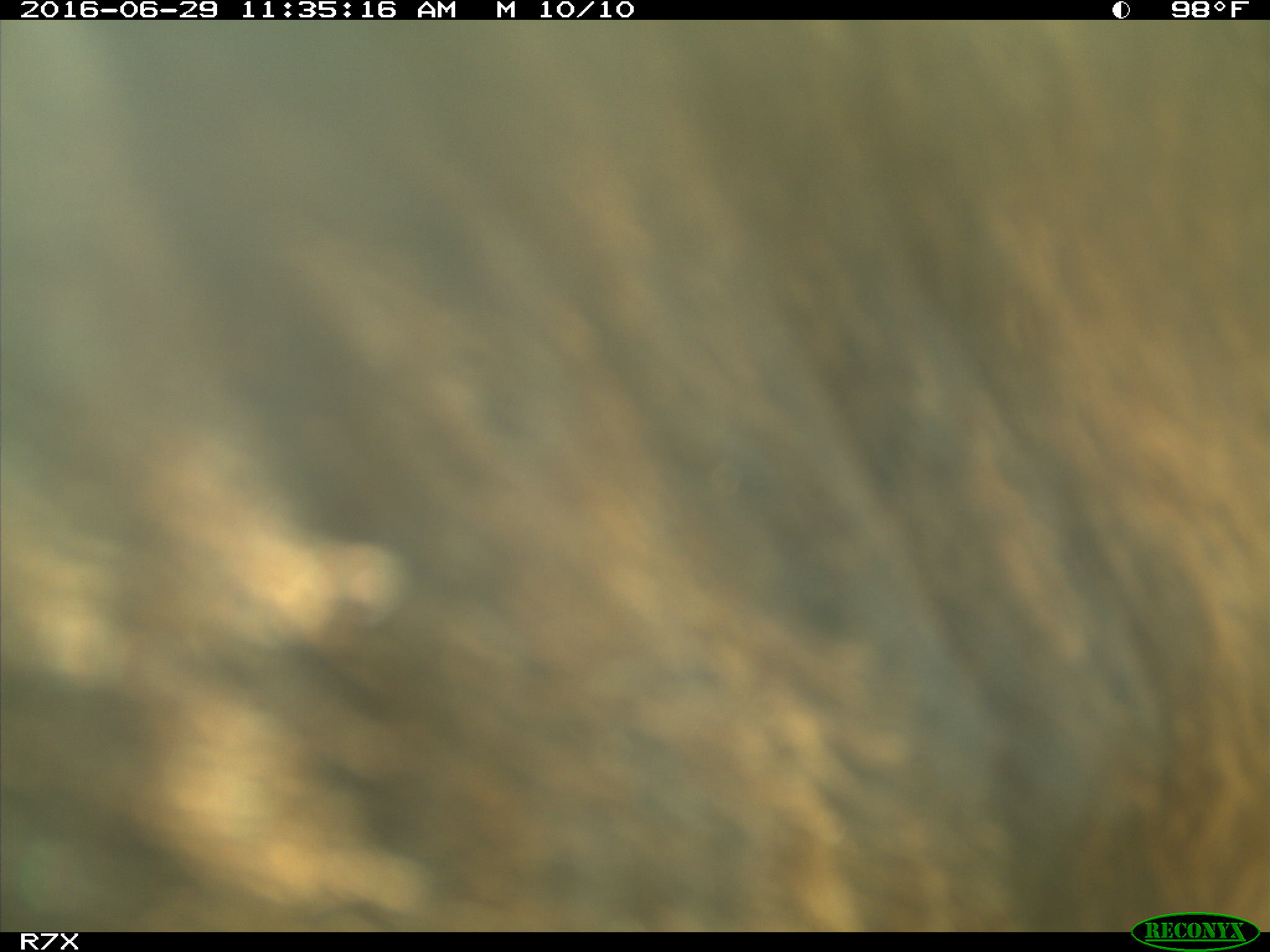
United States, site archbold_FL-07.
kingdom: Animalia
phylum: Chordata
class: Mammalia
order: Artiodactyla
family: Bovidae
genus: Bos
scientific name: Bos taurus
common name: domestic cow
Bos taurus (domestic cow).